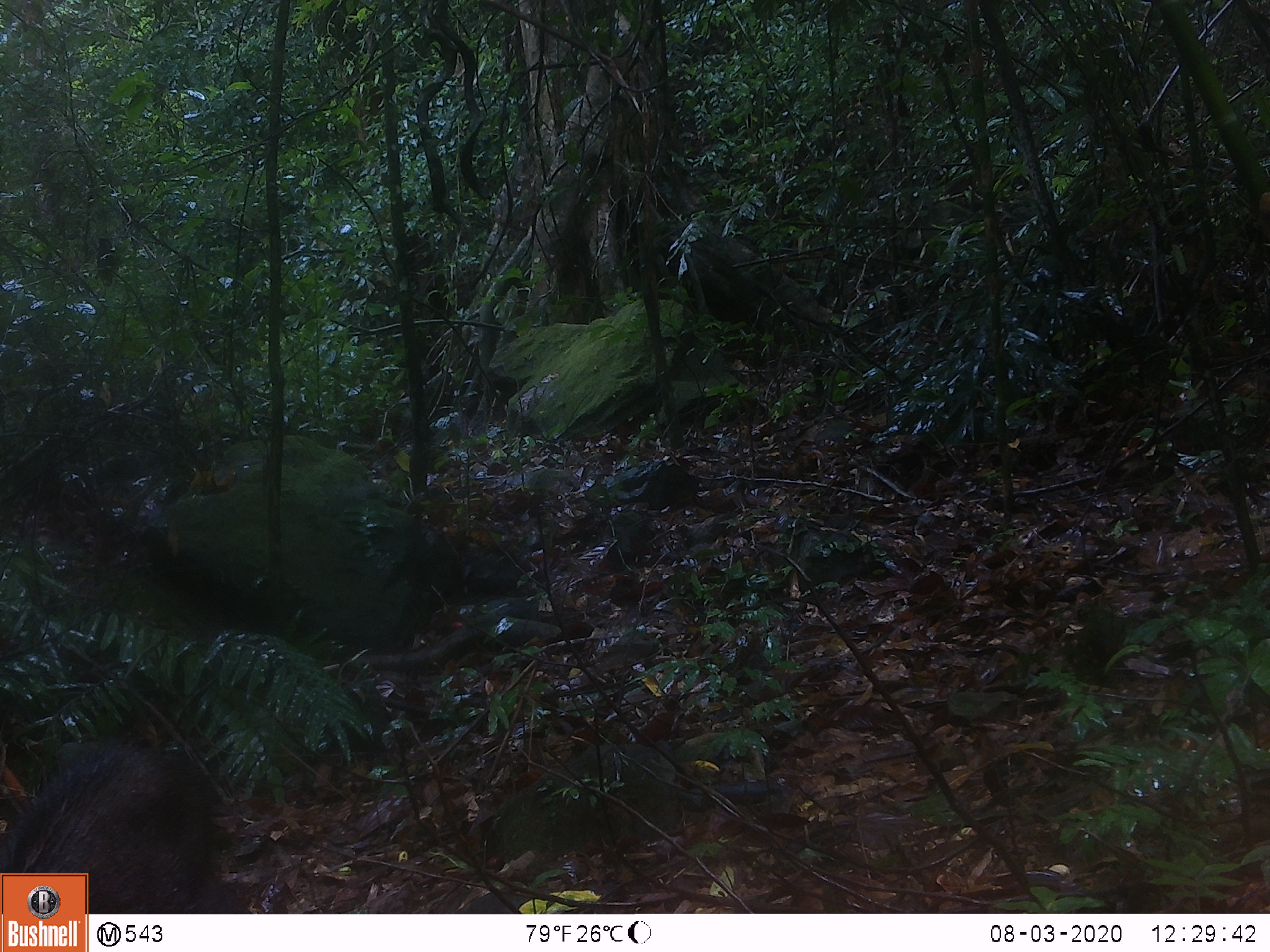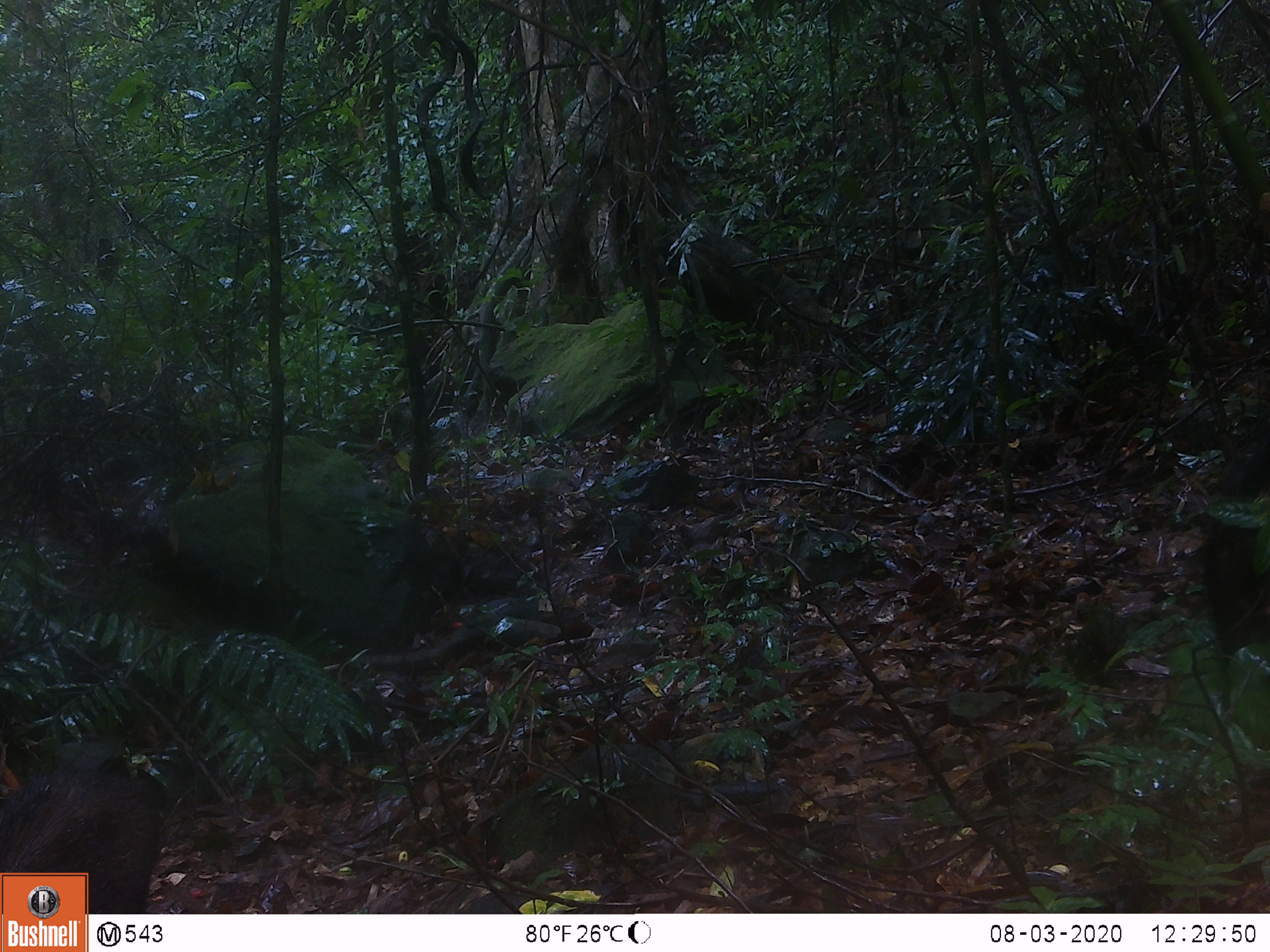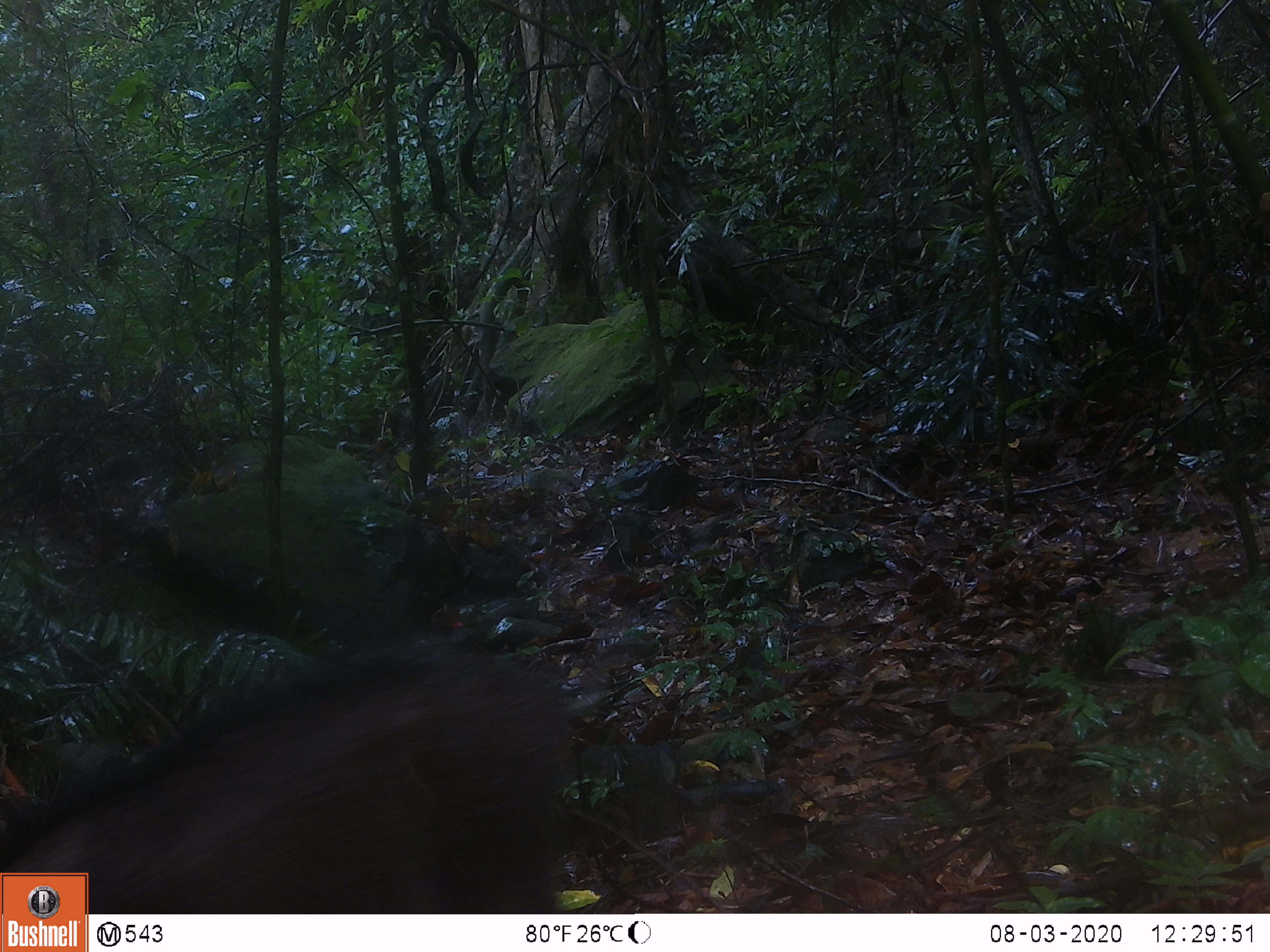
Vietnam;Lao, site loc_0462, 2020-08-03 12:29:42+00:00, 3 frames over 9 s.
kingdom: Animalia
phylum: Chordata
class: Mammalia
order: Artiodactyla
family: Suidae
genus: Sus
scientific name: Sus scrofa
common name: eurasian wild pig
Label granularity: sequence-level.